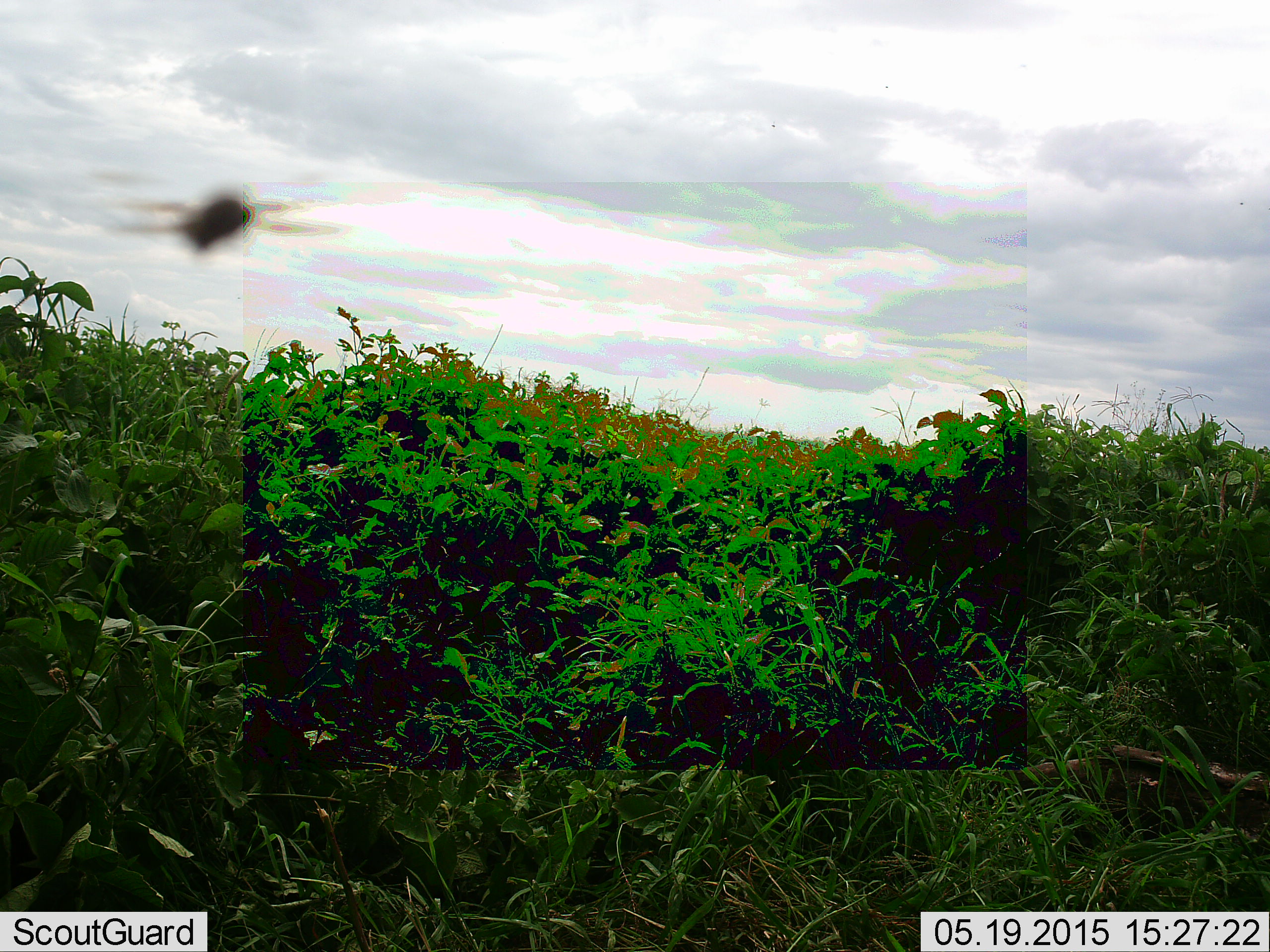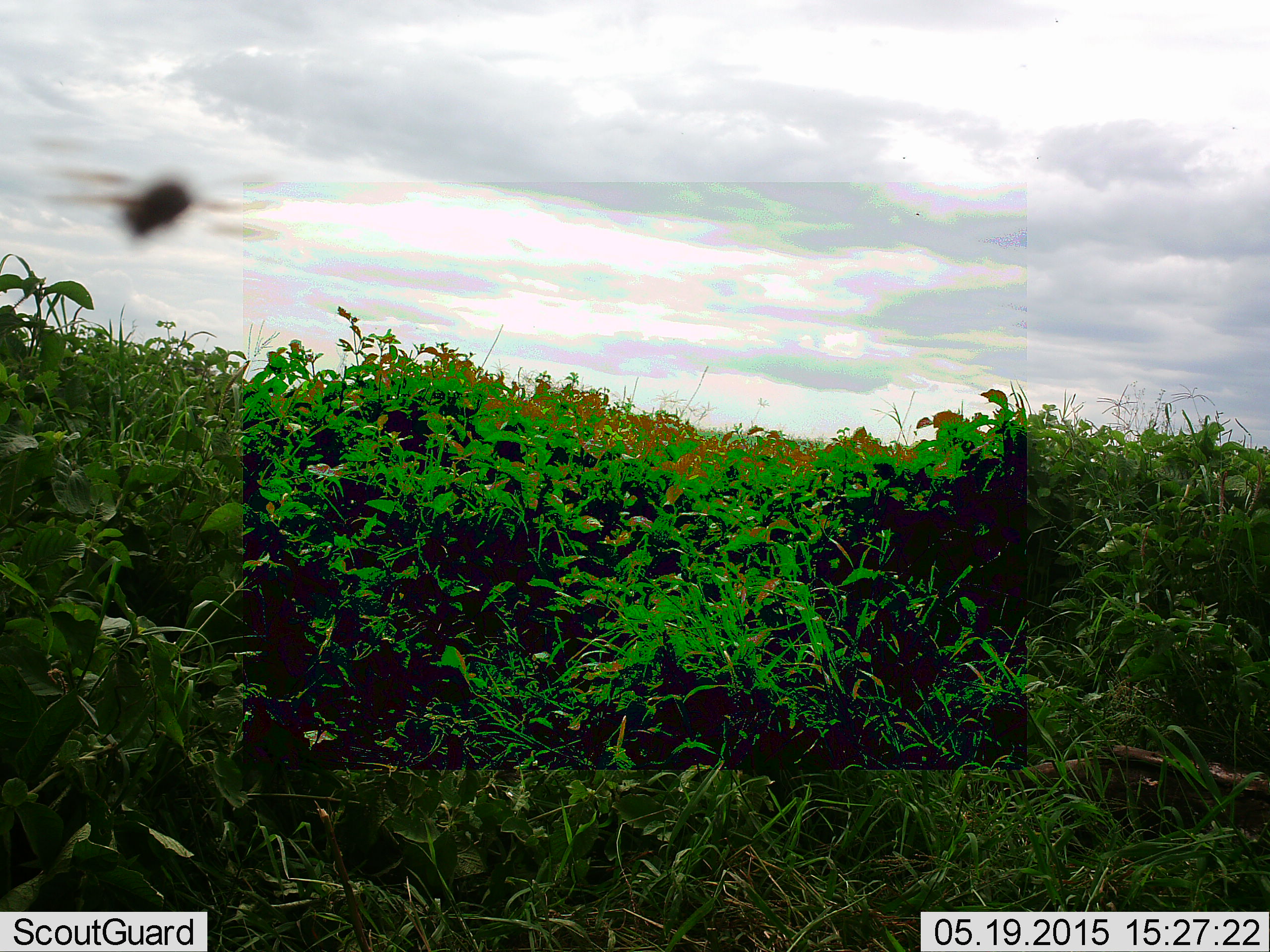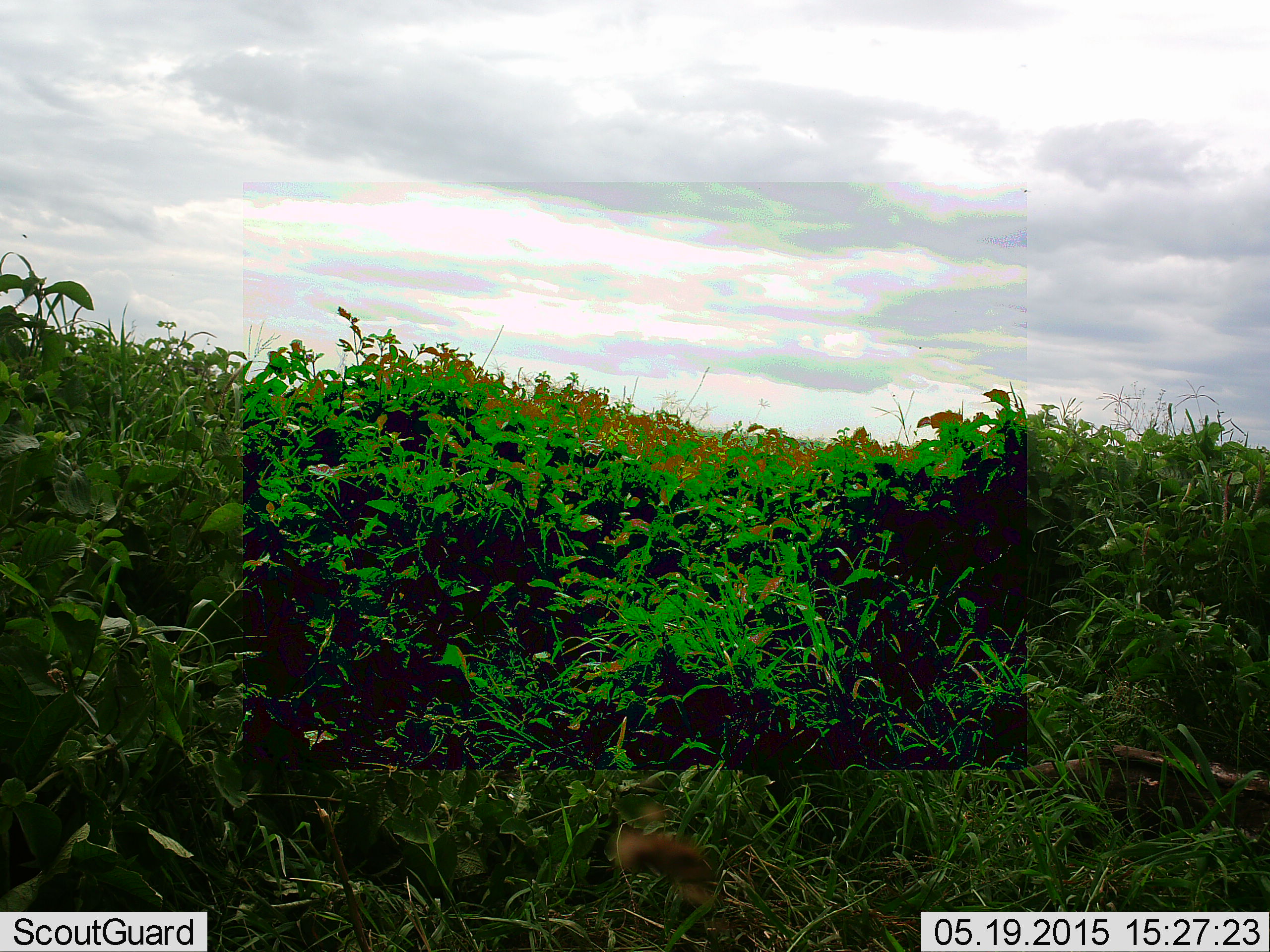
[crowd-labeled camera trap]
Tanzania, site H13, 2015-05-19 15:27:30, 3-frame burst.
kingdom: Animalia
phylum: Arthropoda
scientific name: Arthropoda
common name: arthropods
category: insectspider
Insectspider (arthropods) (Arthropoda), count 1. Behavior (volunteer vote fractions): standing 0%, resting 0%, moving 100%, interacting 0%. Young present (vote fraction): 0%. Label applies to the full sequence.